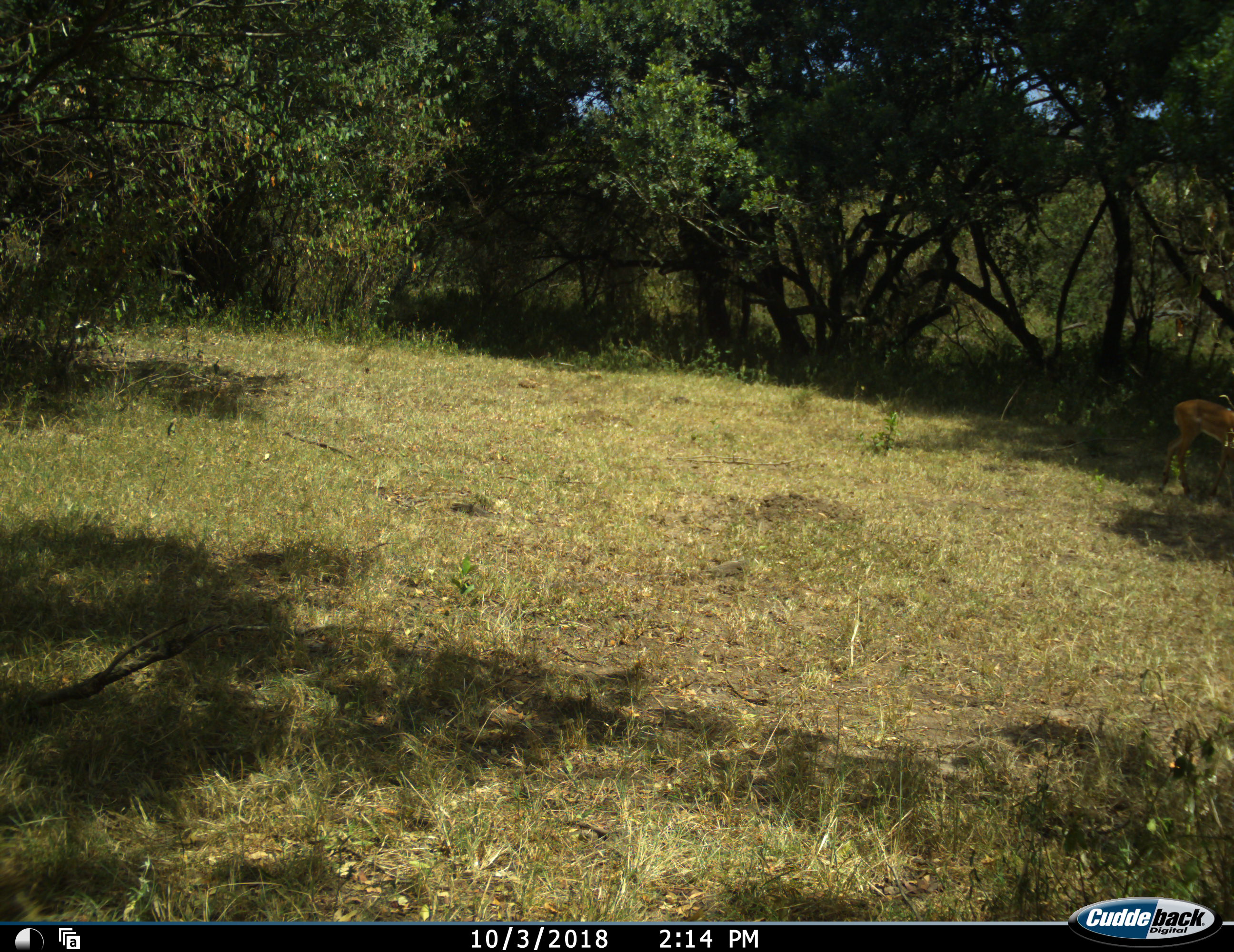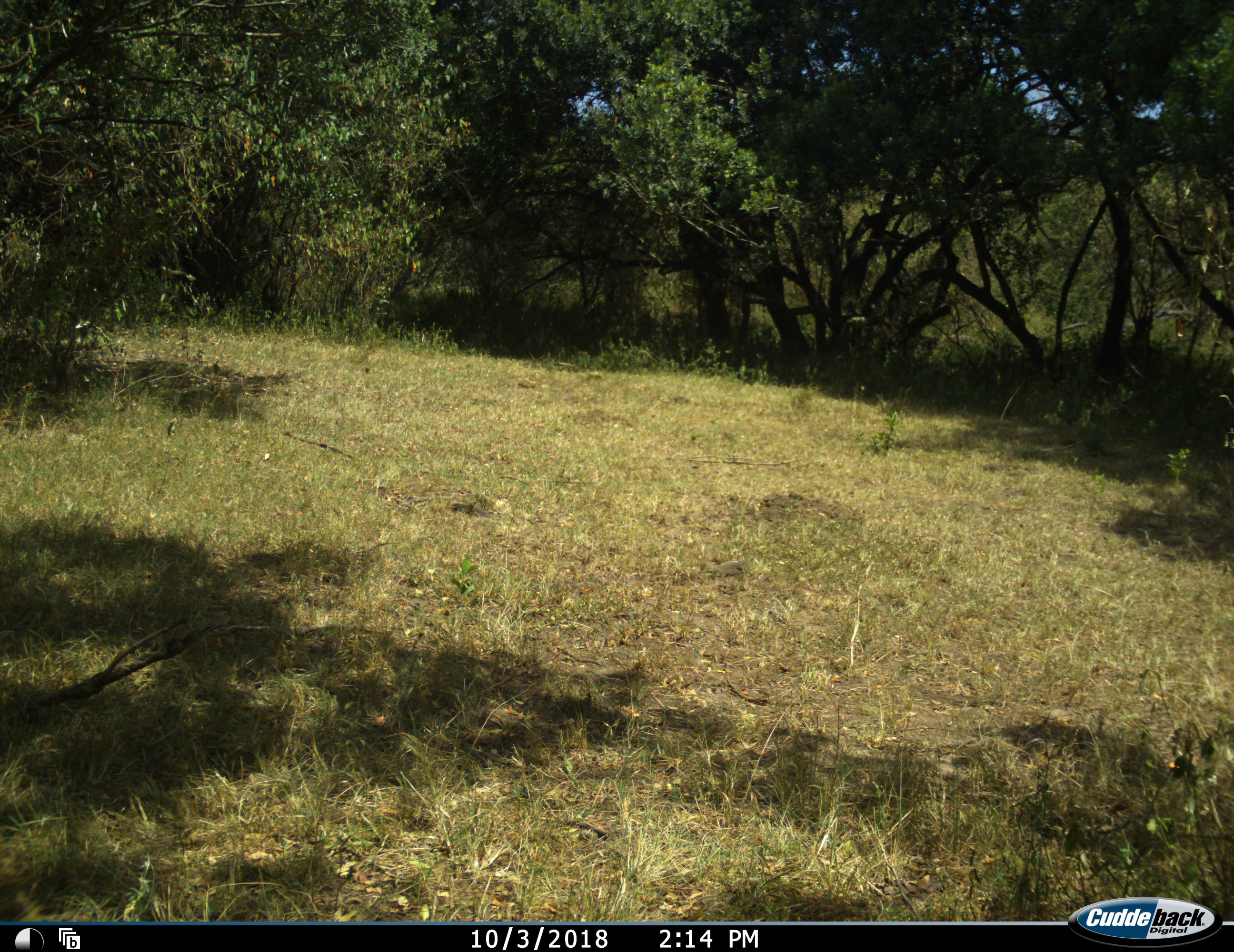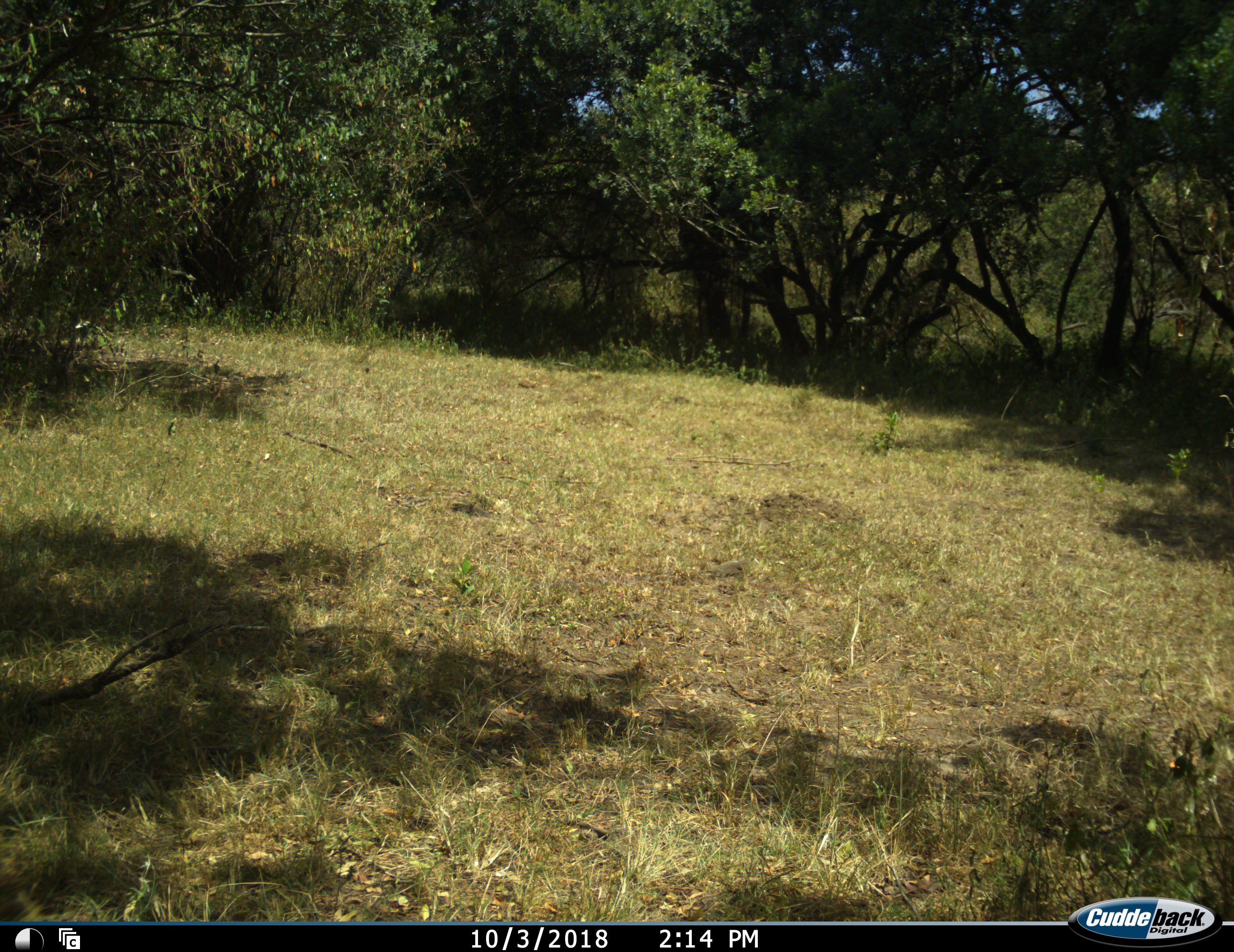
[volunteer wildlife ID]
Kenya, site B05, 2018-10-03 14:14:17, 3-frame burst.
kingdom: Animalia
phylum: Chordata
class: Mammalia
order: Artiodactyla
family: Bovidae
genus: Aepyceros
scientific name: Aepyceros melampus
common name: impala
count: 1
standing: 0%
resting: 0%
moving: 100%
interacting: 0%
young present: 0%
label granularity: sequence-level